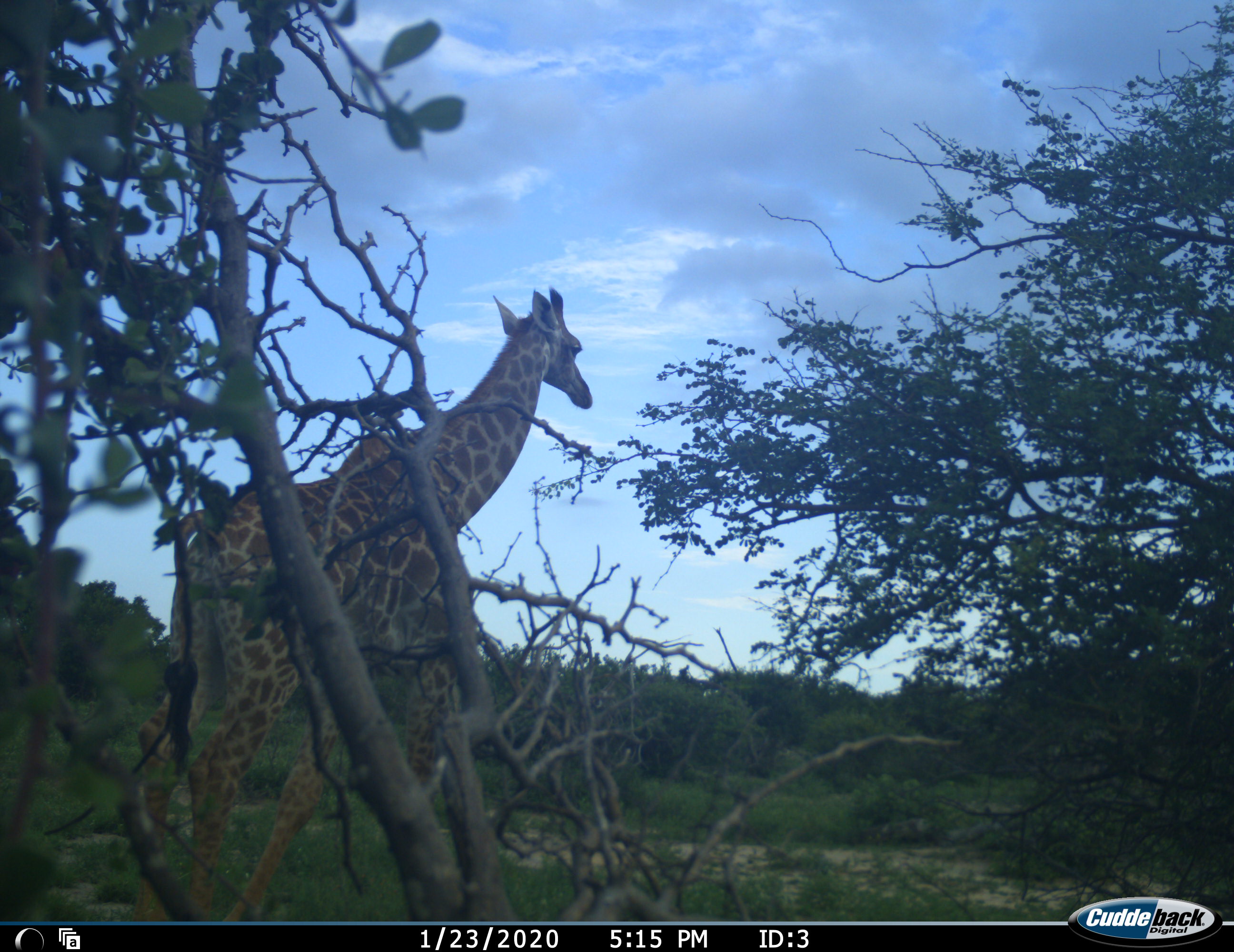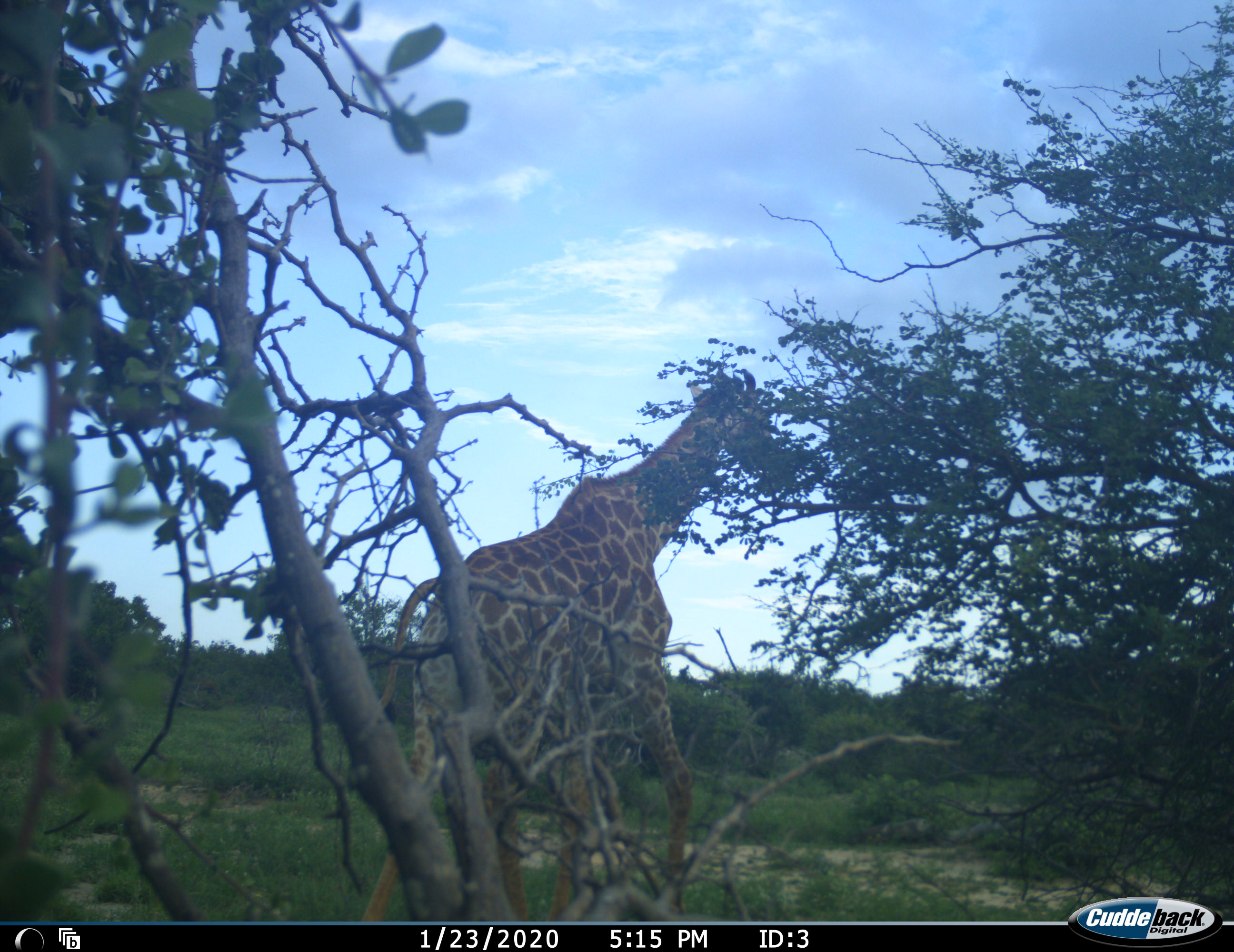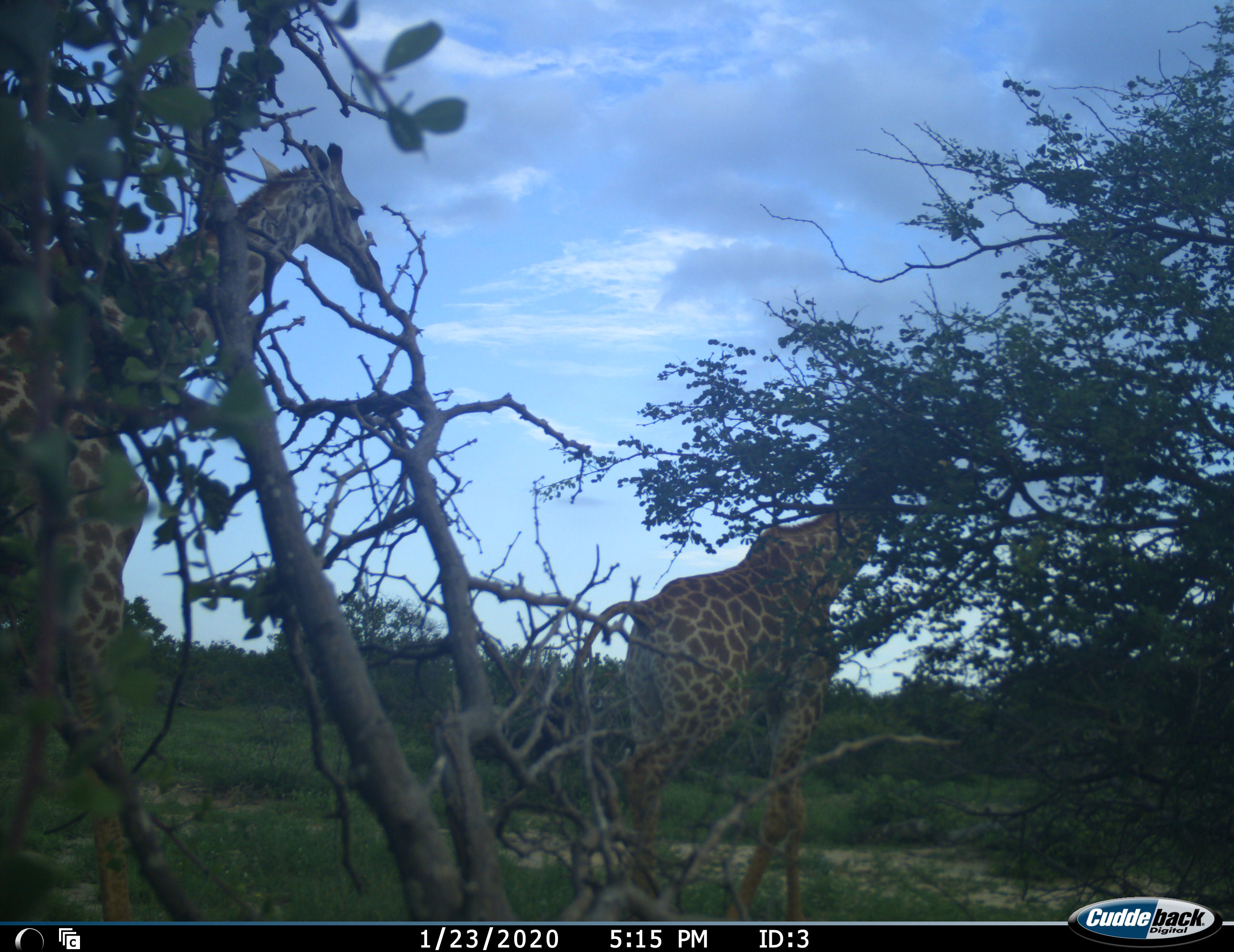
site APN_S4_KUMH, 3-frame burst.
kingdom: Animalia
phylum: Chordata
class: Mammalia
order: Artiodactyla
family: Giraffidae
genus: Giraffa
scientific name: Giraffa camelopardalis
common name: giraffe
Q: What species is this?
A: Giraffe (Giraffa camelopardalis).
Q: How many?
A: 2.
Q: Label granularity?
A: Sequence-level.